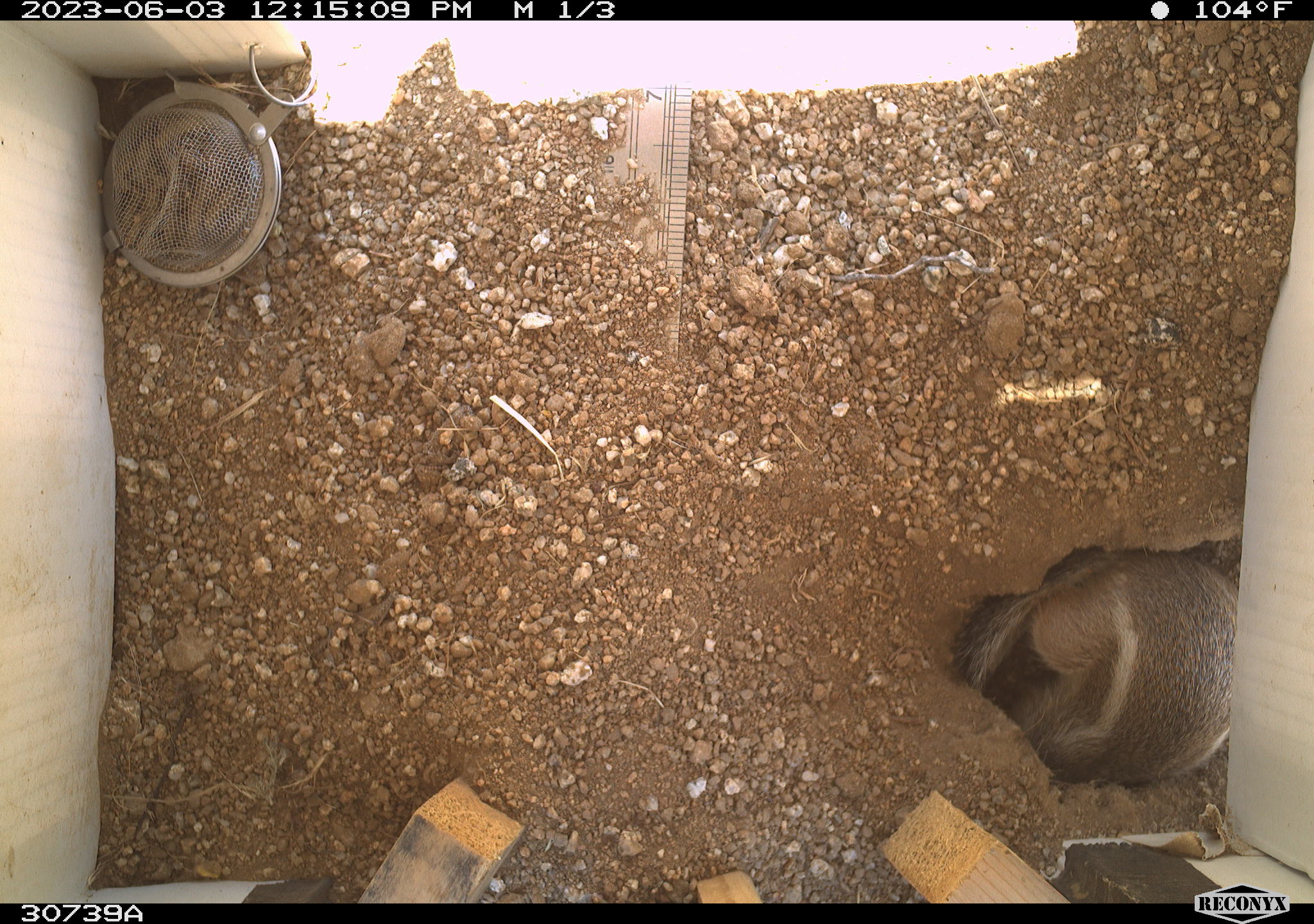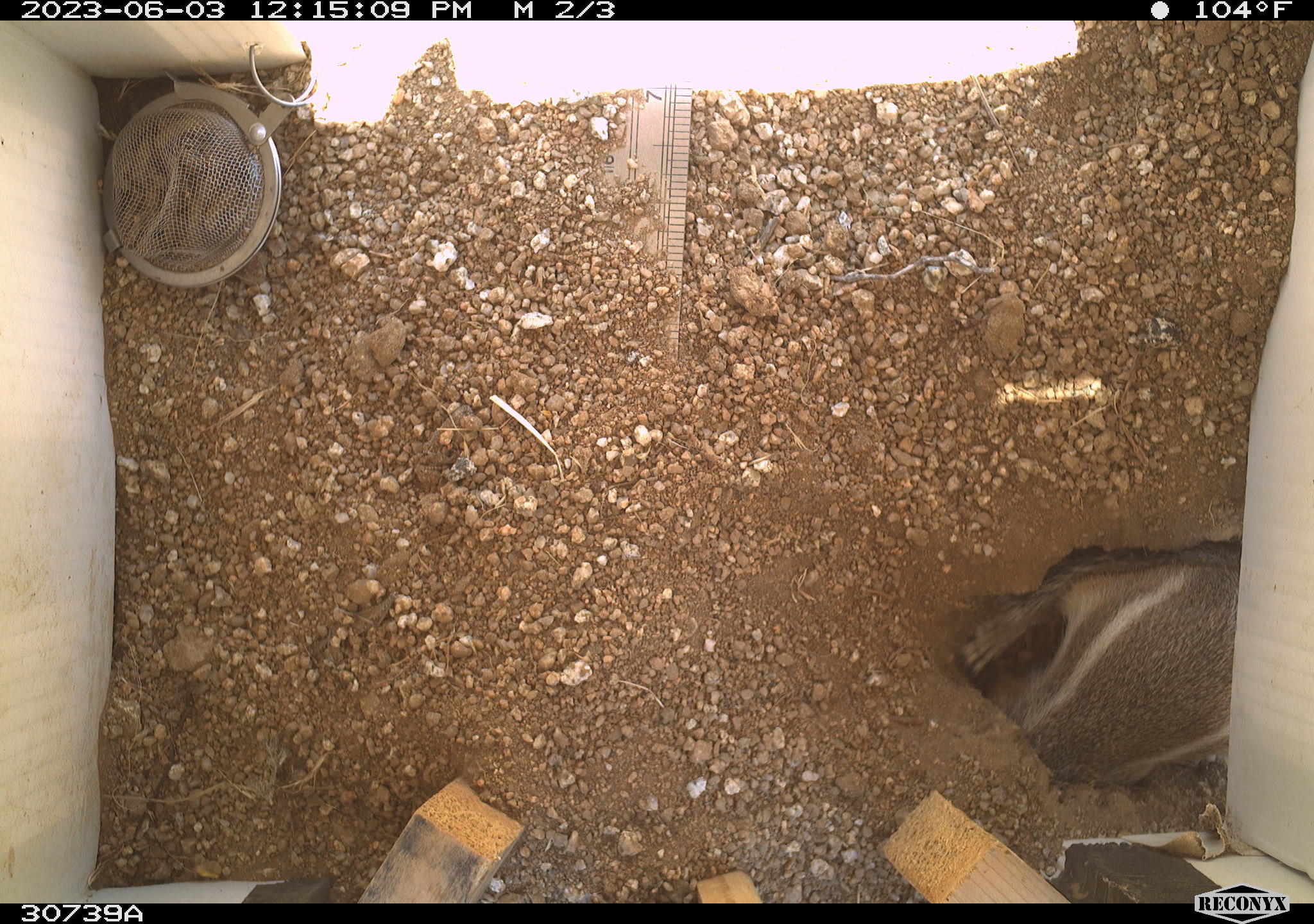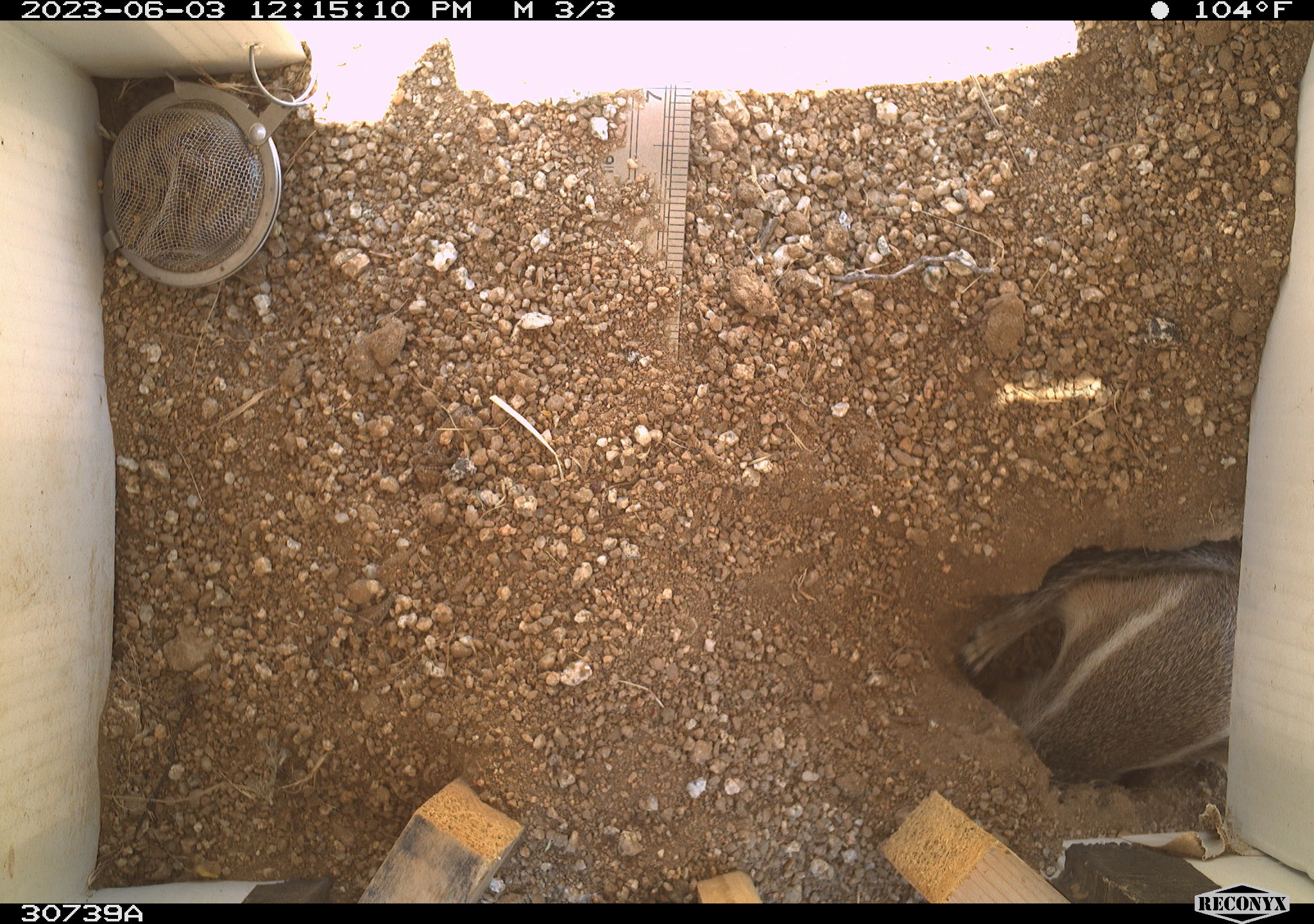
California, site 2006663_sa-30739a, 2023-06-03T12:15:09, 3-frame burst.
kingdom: Animalia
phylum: Chordata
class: Mammalia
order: Rodentia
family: Sciuridae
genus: Ammospermophilus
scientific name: Ammospermophilus leucurus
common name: white-tailed antelope squirrel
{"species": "white-tailed antelope squirrel (Ammospermophilus leucurus)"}